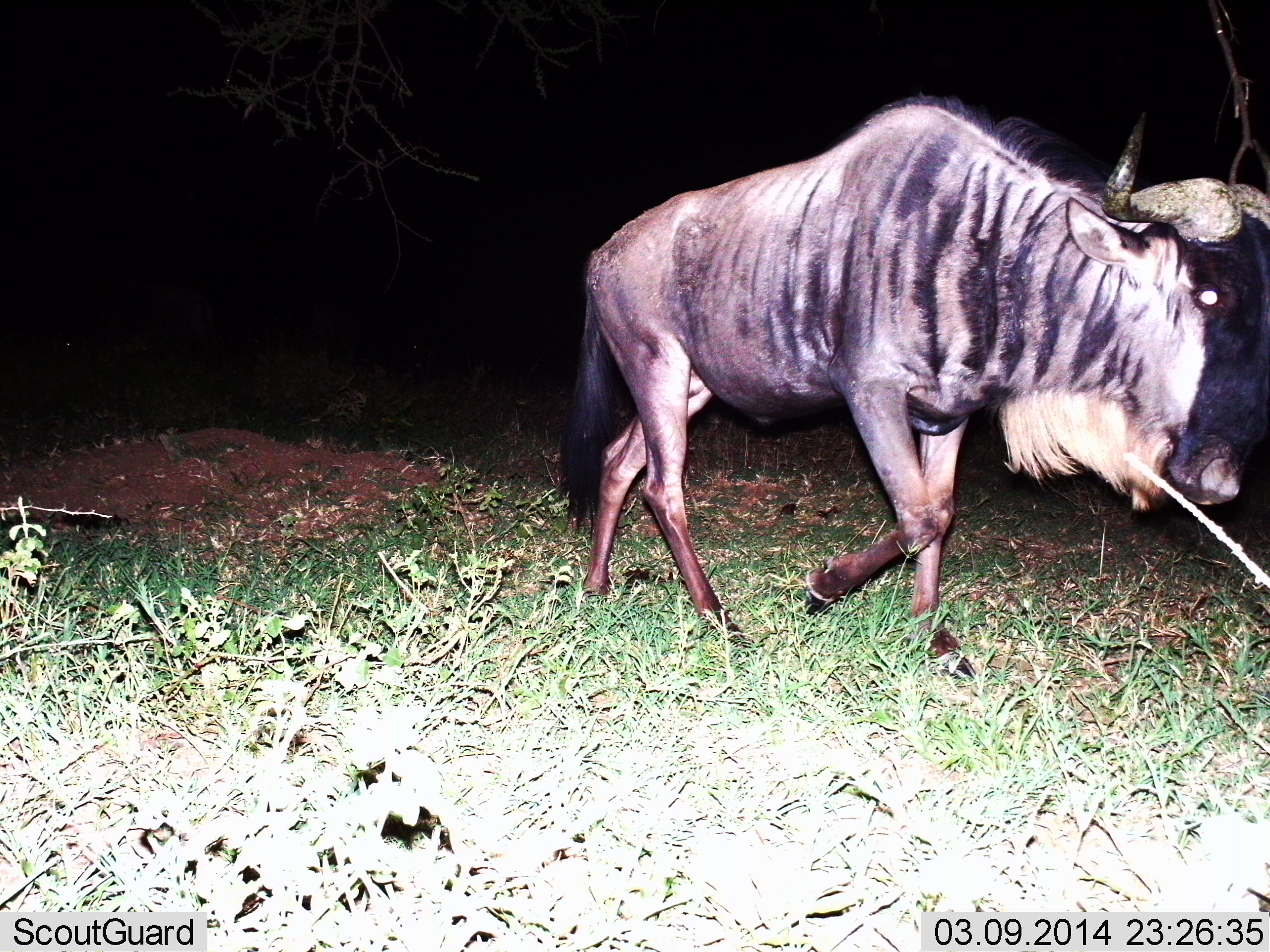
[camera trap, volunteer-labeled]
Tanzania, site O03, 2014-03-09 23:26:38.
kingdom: Animalia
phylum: Chordata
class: Mammalia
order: Artiodactyla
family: Bovidae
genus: Connochaetes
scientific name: Connochaetes taurinus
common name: blue wildebeest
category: wildebeest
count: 1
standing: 18%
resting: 0%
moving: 88%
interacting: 0%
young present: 0%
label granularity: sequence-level